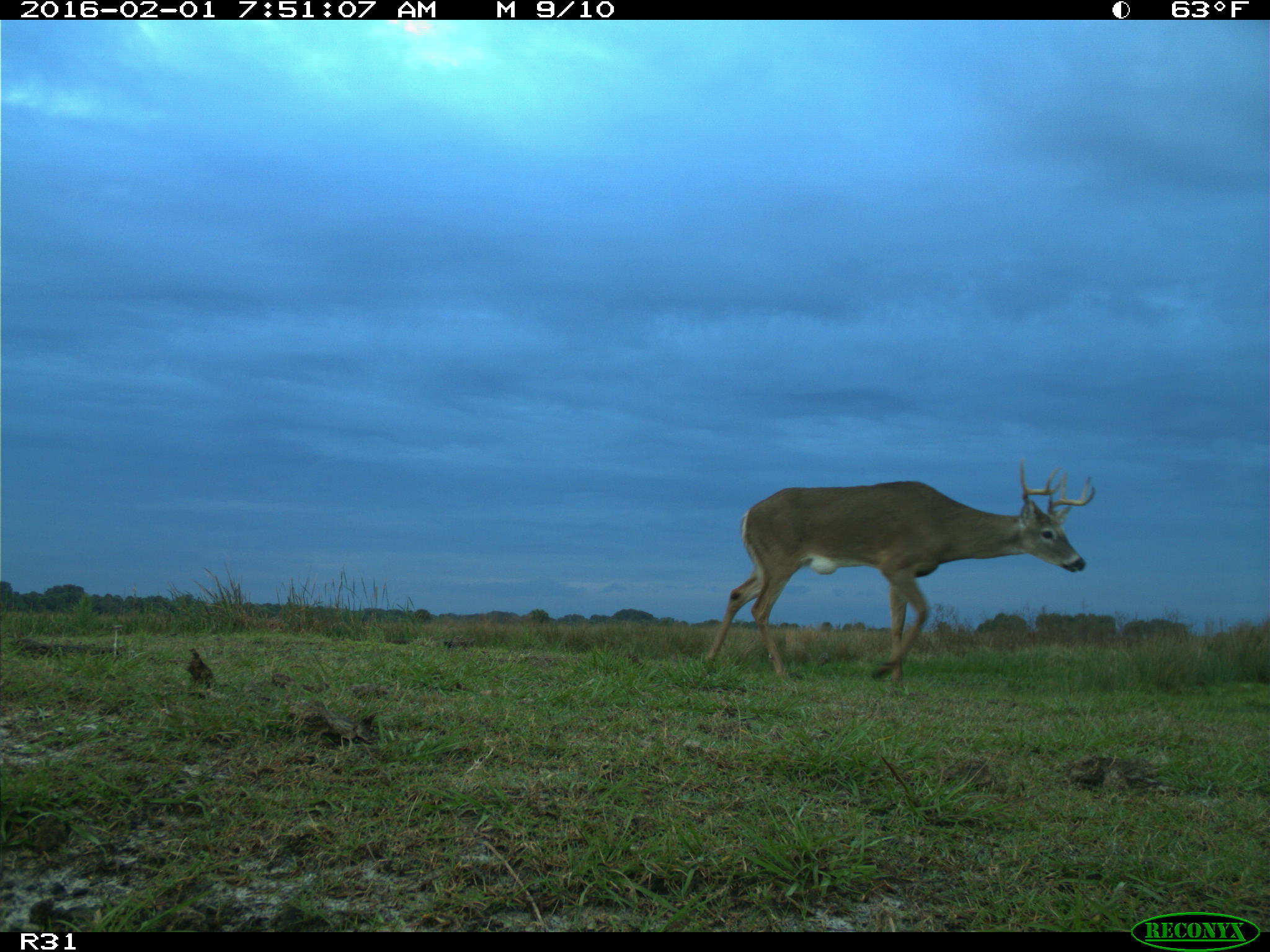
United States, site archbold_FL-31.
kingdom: Animalia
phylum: Chordata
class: Mammalia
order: Artiodactyla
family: Cervidae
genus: Odocoileus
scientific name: Odocoileus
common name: deer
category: unidentified deer